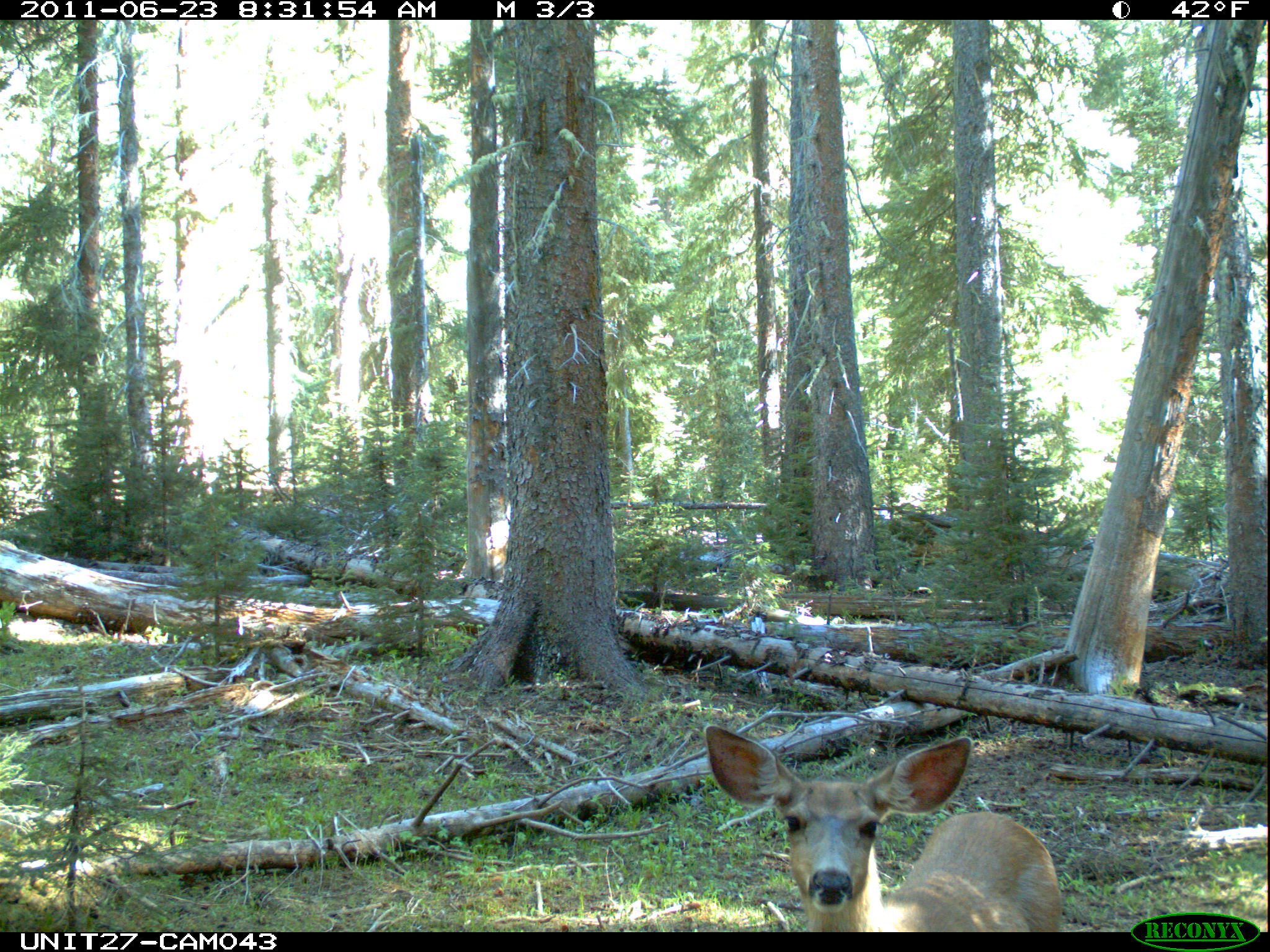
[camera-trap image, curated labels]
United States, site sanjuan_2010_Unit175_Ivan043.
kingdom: Animalia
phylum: Chordata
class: Mammalia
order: Artiodactyla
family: Cervidae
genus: Odocoileus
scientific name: Odocoileus hemionus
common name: mule deer